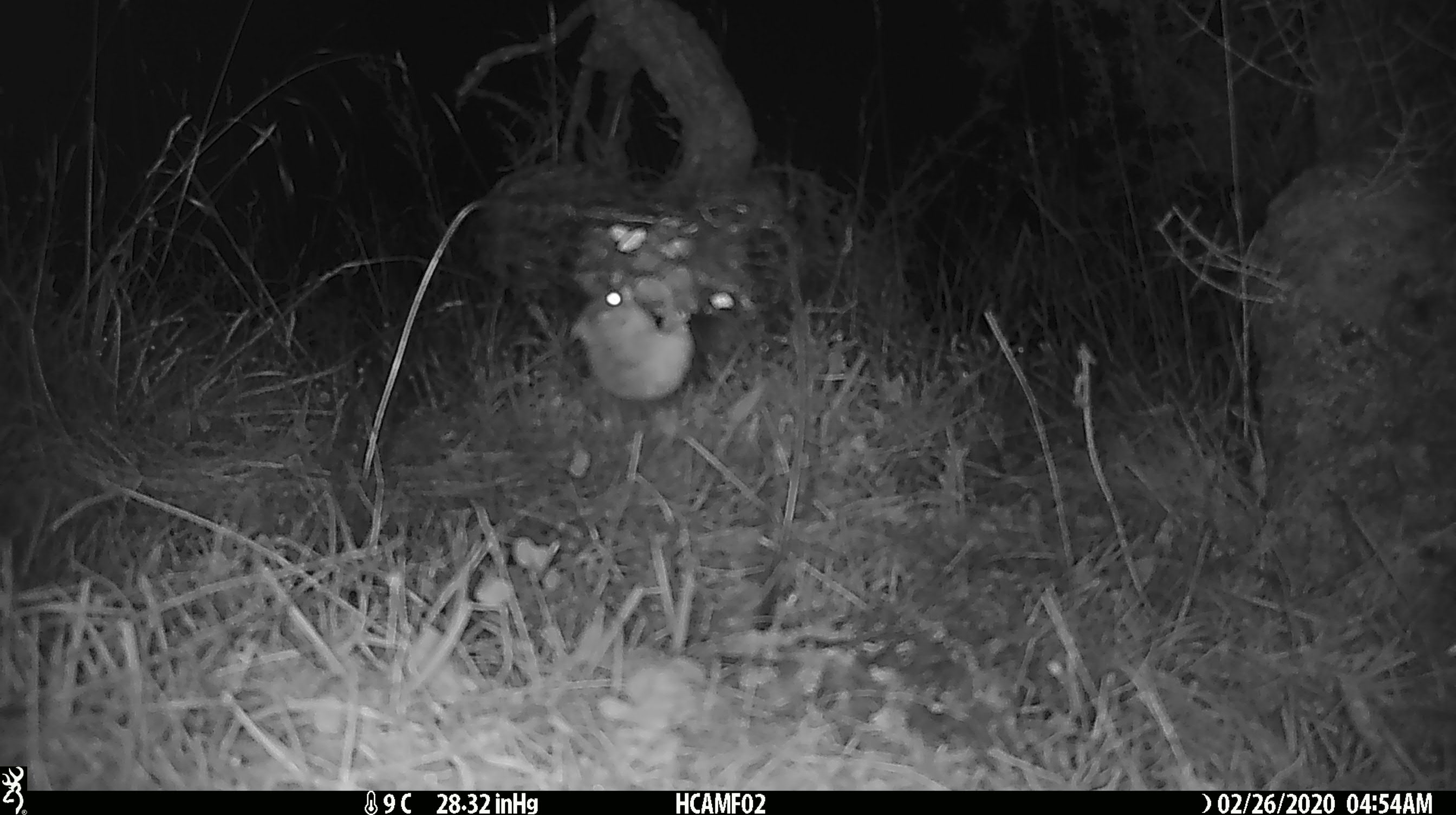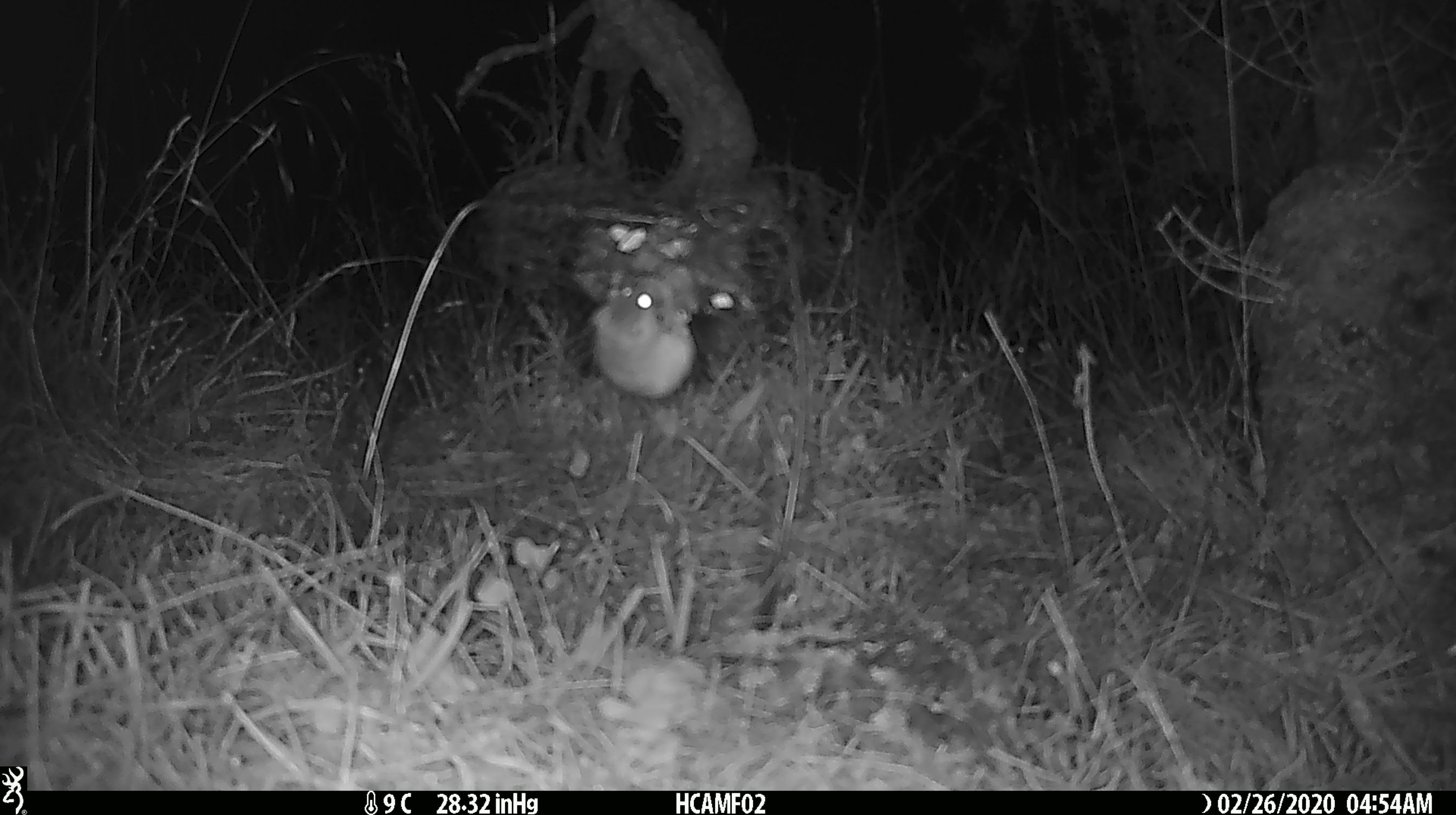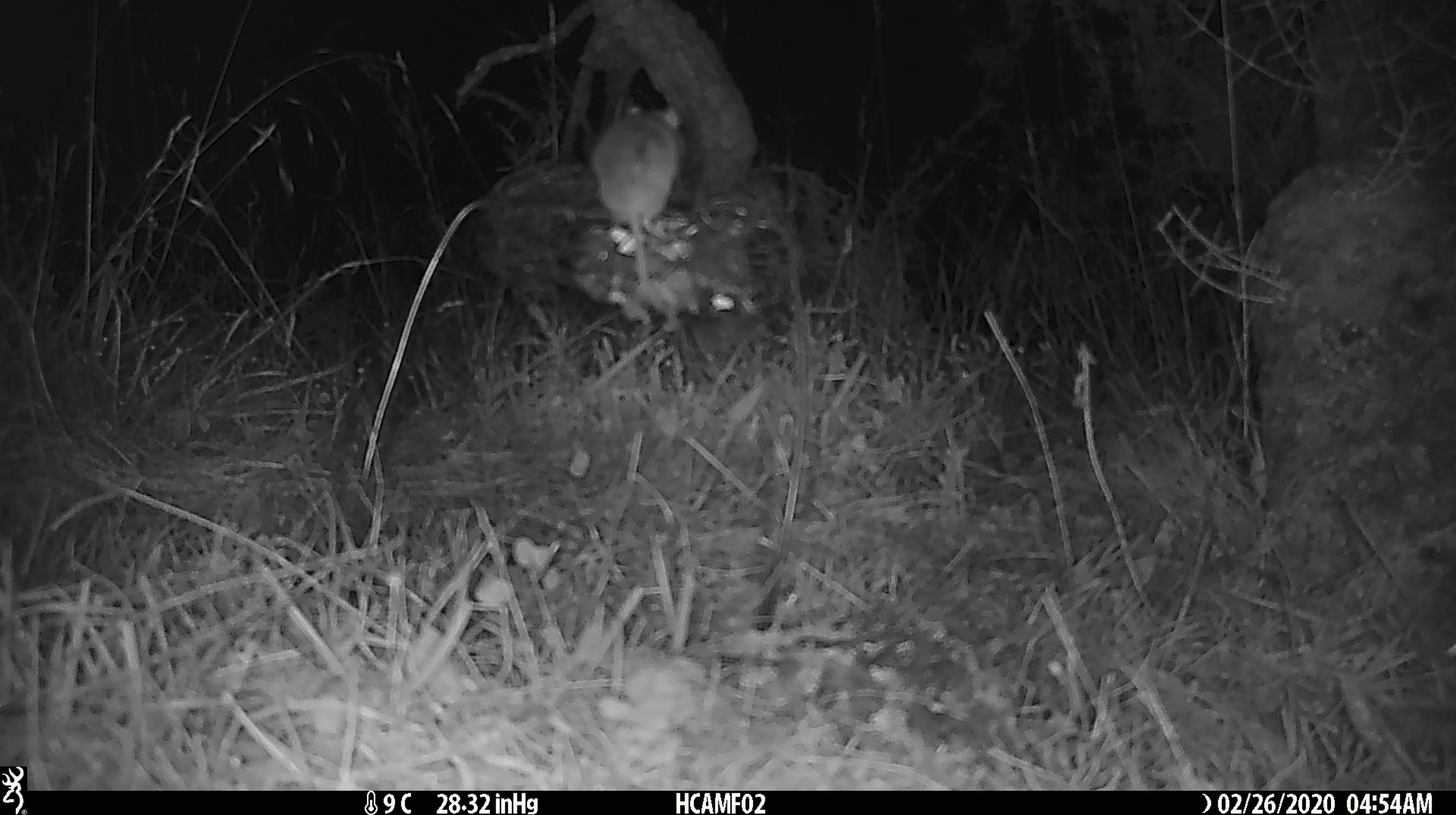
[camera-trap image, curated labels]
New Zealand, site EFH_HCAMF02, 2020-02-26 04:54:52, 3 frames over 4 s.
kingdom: Animalia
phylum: Chordata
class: Mammalia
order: Rodentia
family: Muridae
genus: Mus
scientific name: Mus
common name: mouse